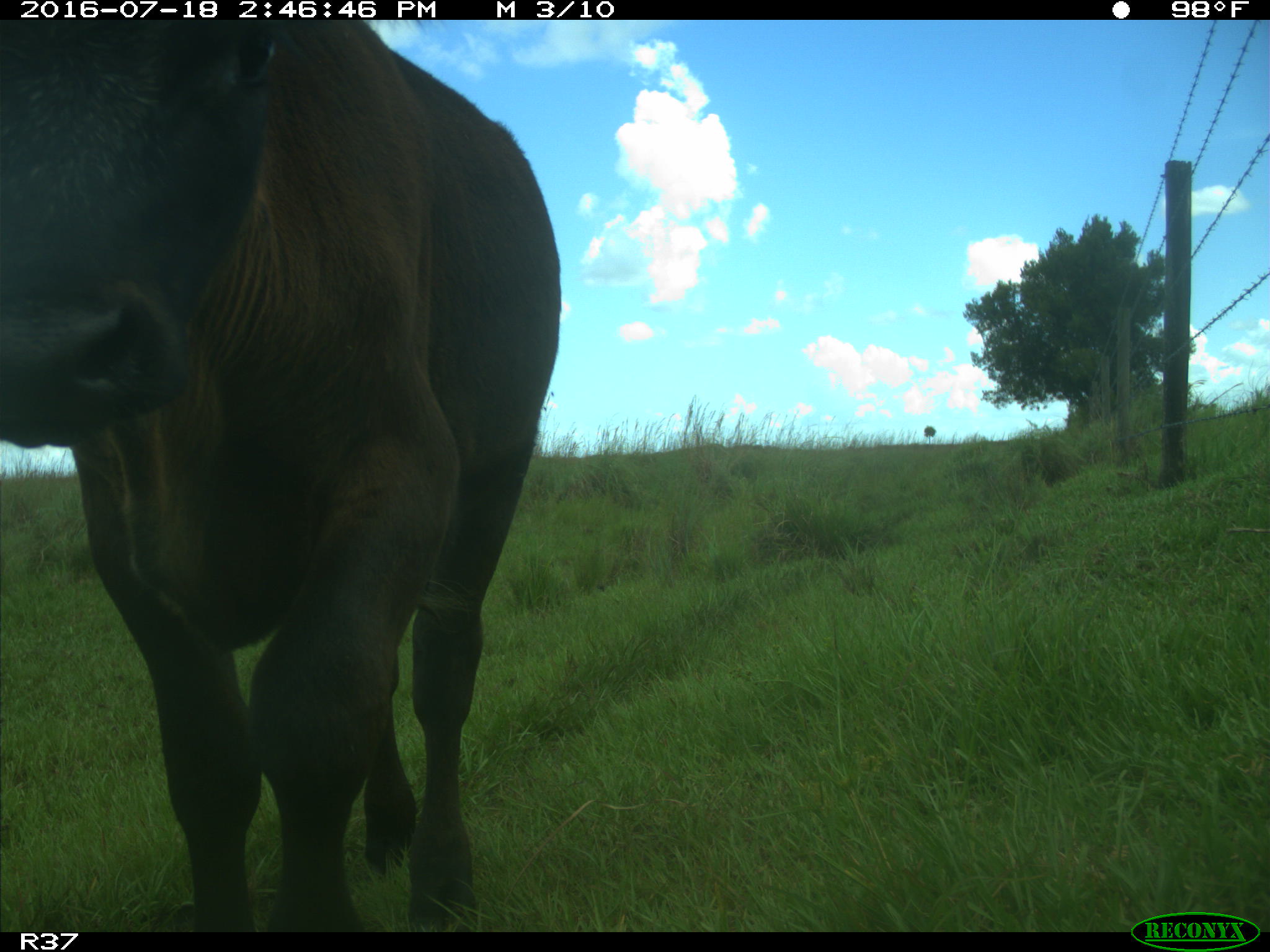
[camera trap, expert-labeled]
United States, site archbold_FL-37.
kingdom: Animalia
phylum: Chordata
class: Mammalia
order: Artiodactyla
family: Bovidae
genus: Bos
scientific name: Bos taurus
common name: domestic cow